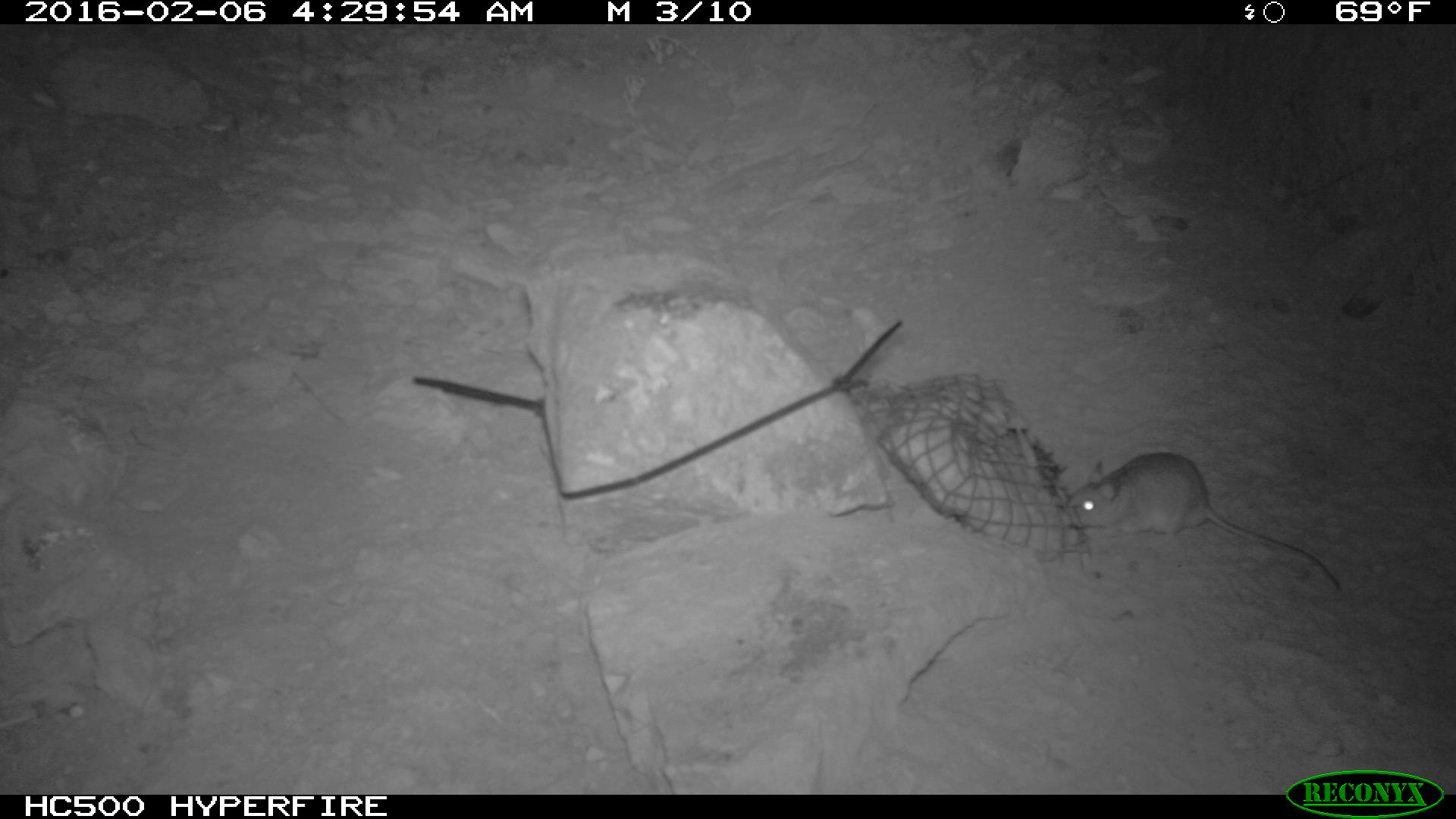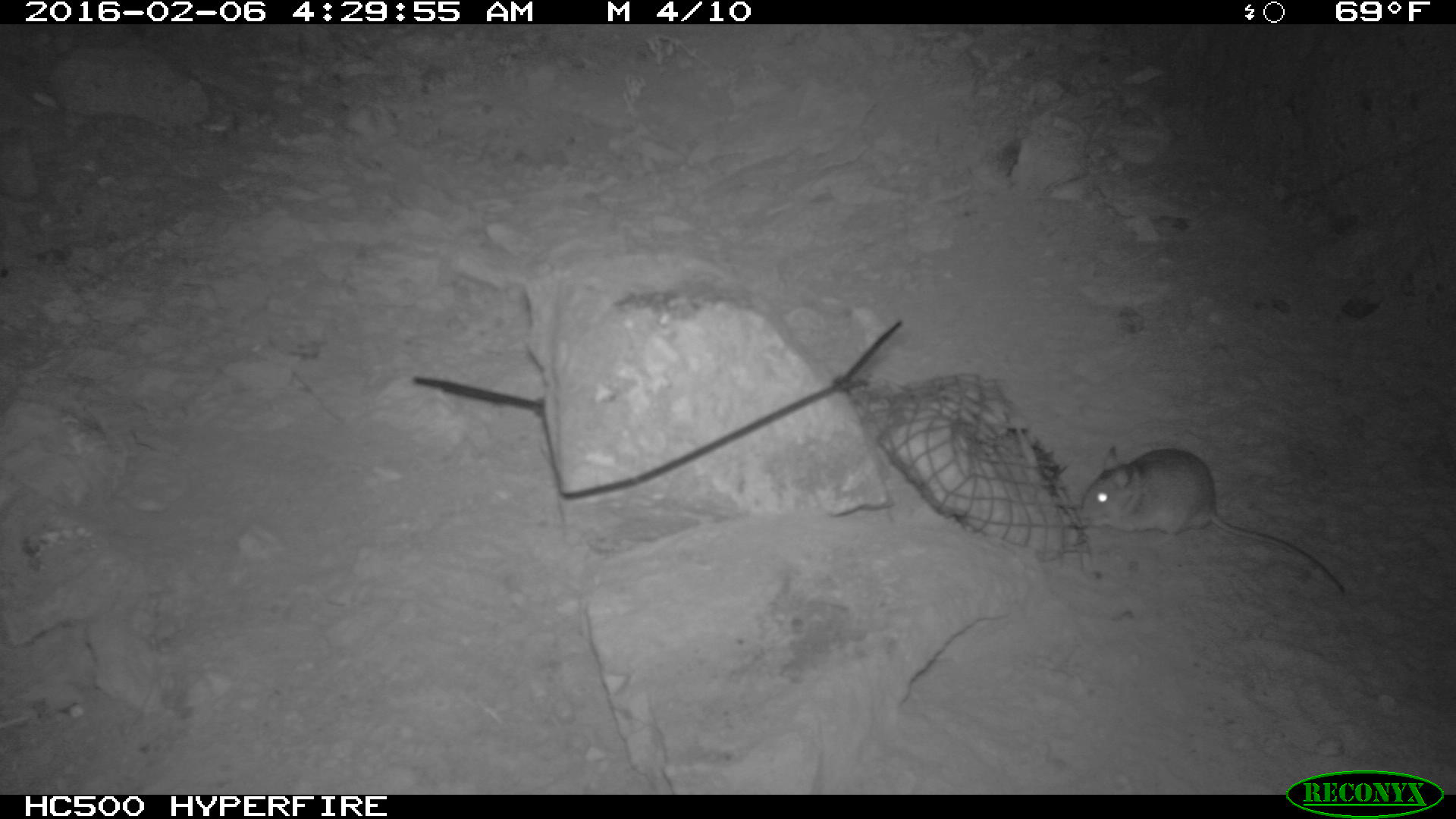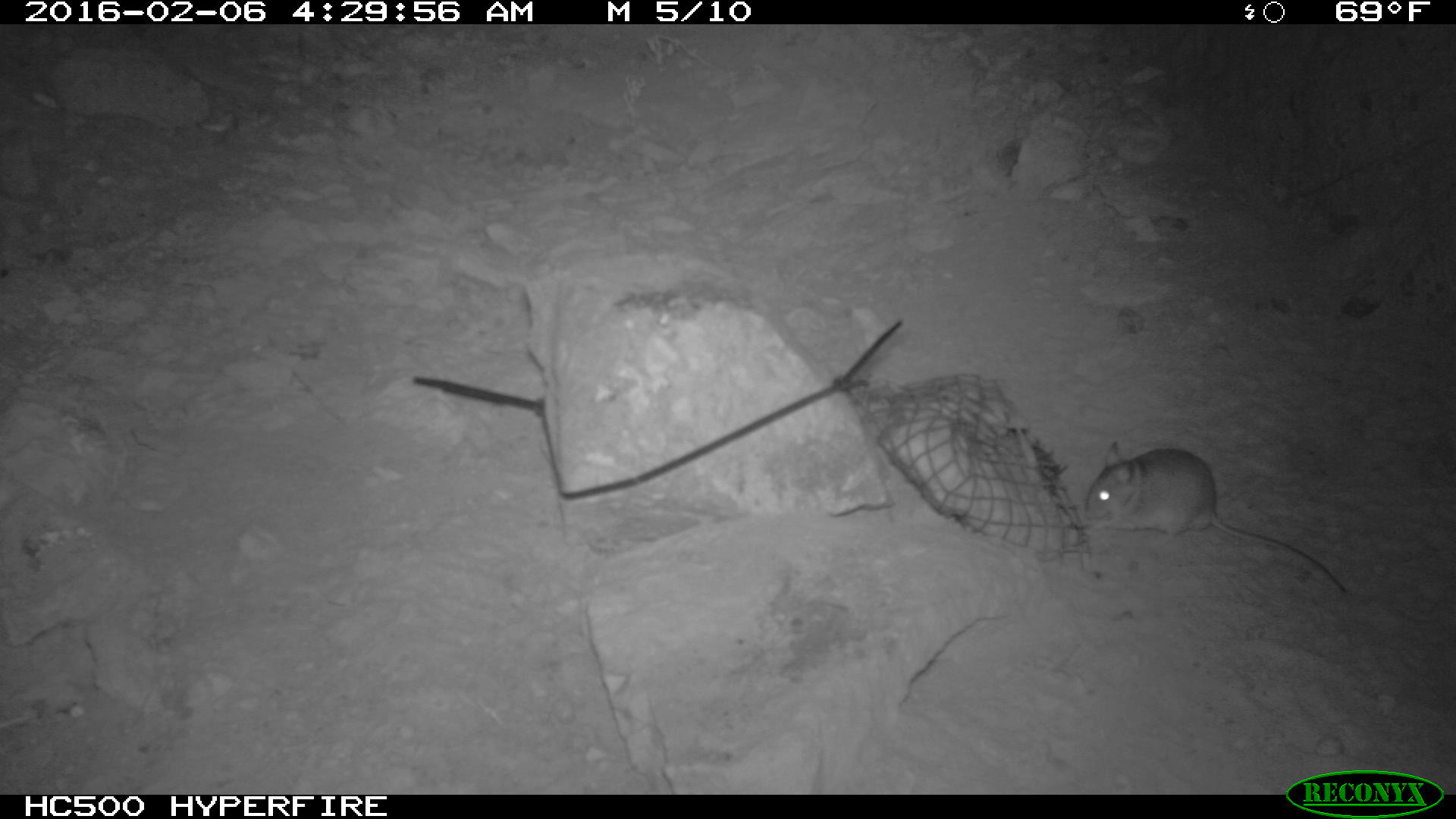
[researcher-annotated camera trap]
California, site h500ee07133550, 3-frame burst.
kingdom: Animalia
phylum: Chordata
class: Mammalia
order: Rodentia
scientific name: Rodentia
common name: rodent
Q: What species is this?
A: Rodent (Rodentia).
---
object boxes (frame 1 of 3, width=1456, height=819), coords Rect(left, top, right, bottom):
rodent: Rect(1065, 452, 1341, 593)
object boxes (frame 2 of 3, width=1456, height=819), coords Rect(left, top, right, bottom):
rodent: Rect(1078, 445, 1345, 595)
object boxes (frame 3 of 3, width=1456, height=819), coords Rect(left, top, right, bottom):
rodent: Rect(1087, 441, 1345, 595)